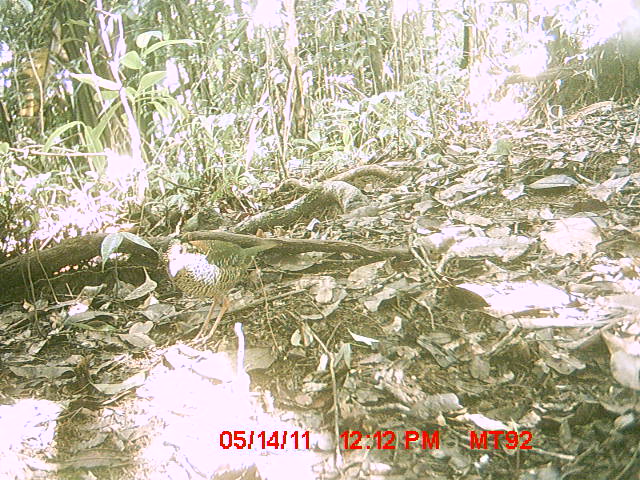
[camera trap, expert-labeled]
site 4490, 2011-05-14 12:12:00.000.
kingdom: Animalia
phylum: Chordata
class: Aves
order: Coraciiformes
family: Brachypteraciidae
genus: Brachypteracias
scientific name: Brachypteracias squamiger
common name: scaly ground roller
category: geobiastes squamiger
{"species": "geobiastes squamiger (scaly ground roller) (Brachypteracias squamiger)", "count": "1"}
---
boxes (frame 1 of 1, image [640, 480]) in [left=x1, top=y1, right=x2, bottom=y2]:
geobiastes squamiger: [left=159, top=238, right=282, bottom=347]